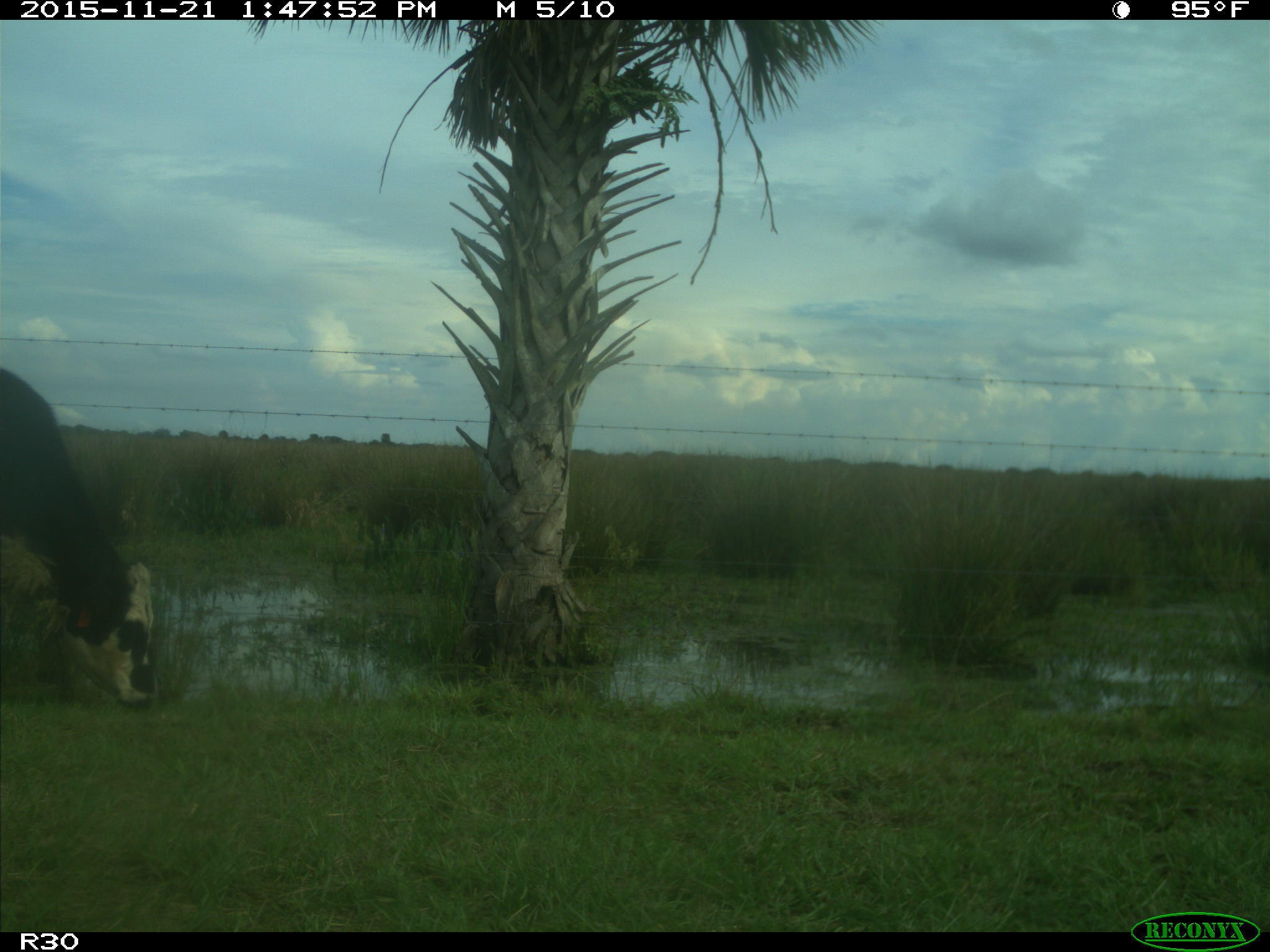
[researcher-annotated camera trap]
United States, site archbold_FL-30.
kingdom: Animalia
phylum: Chordata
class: Mammalia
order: Artiodactyla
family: Bovidae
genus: Bos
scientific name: Bos taurus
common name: domestic cow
Bos taurus (domestic cow).